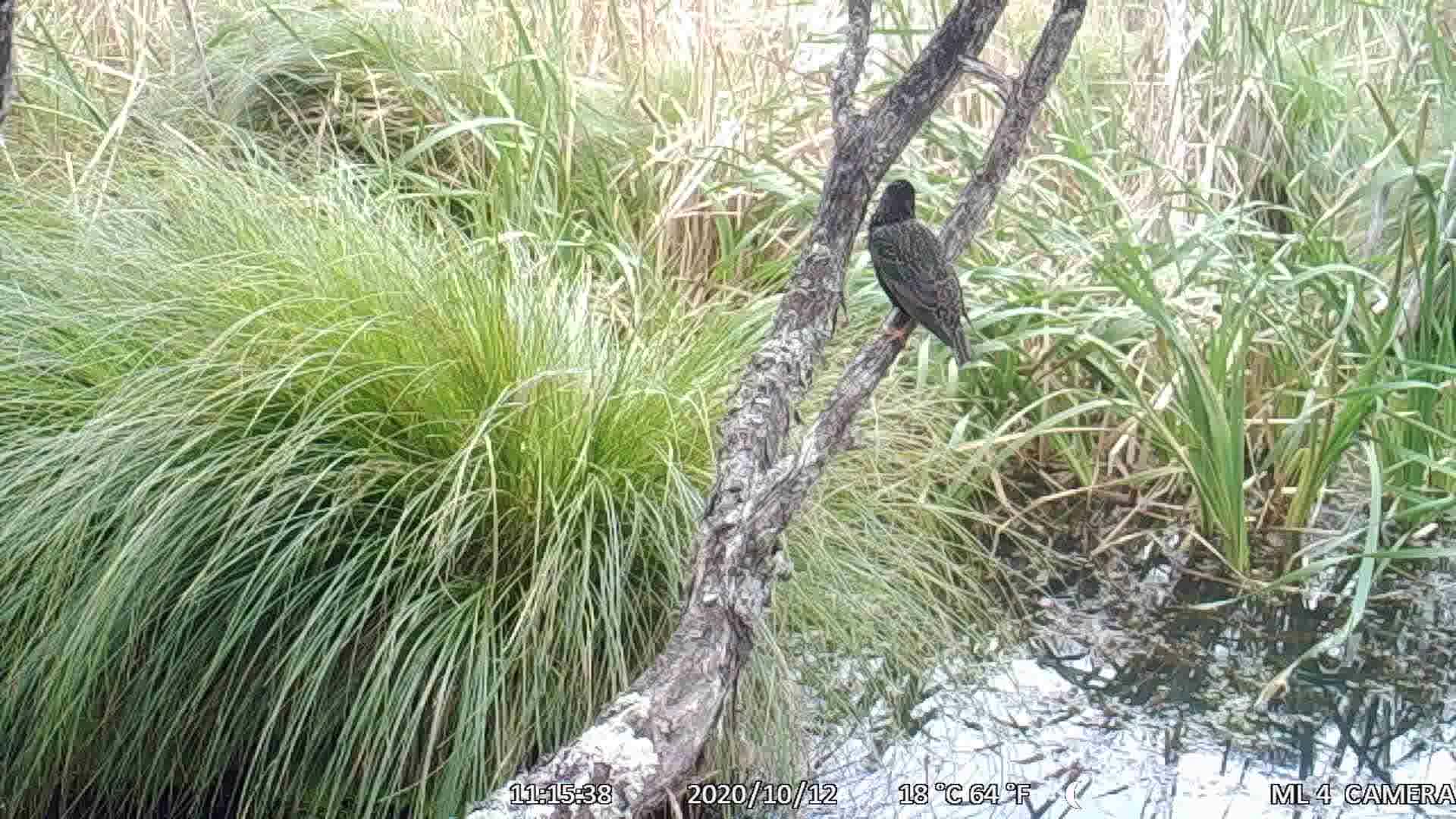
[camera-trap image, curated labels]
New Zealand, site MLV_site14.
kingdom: Animalia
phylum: Chordata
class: Aves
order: Passeriformes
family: Sturnidae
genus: Sturnus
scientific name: Sturnus vulgaris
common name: european starling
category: starling